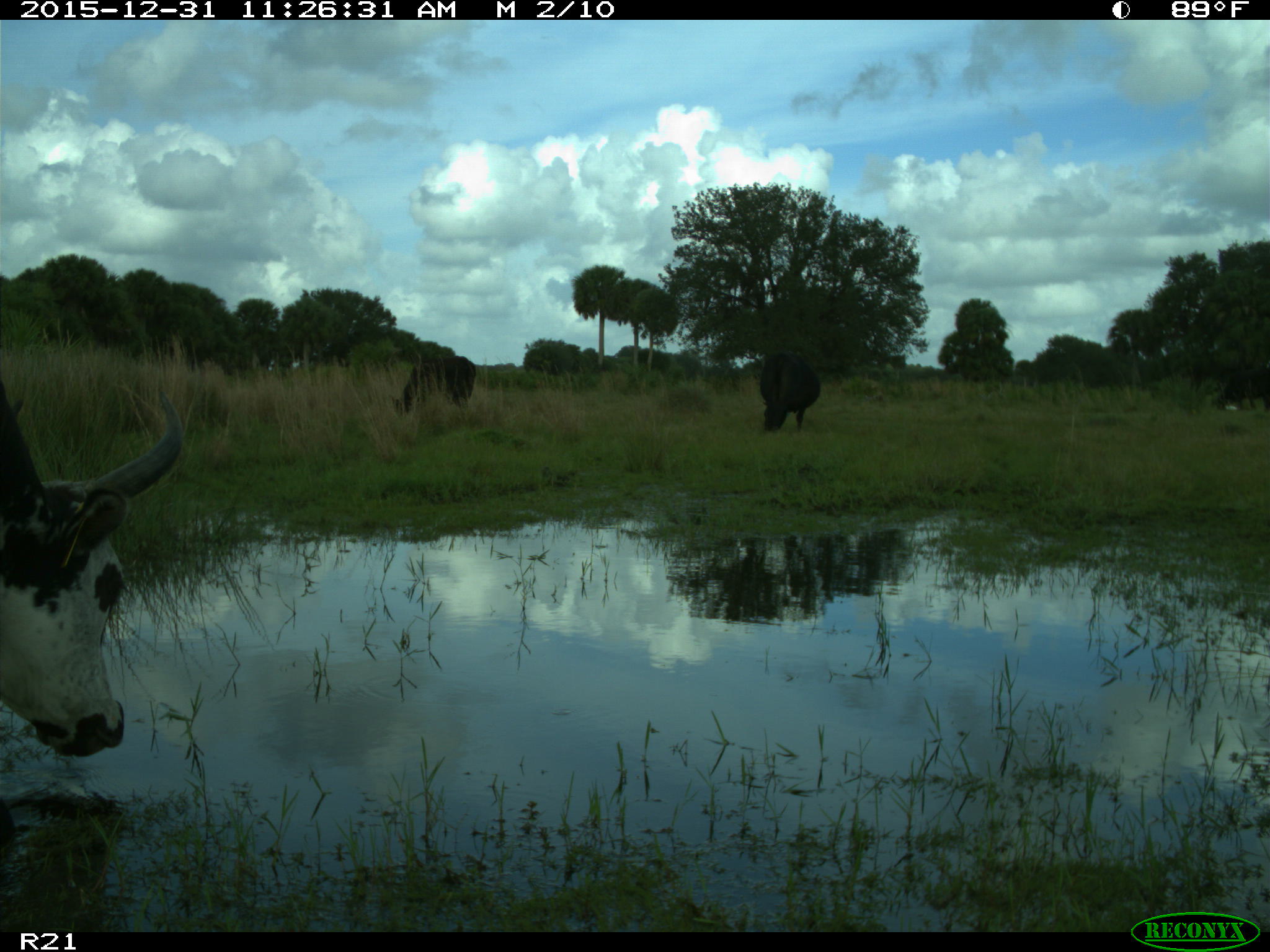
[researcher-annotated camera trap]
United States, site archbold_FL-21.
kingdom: Animalia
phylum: Chordata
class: Mammalia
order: Artiodactyla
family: Bovidae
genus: Bos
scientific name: Bos taurus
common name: domestic cow